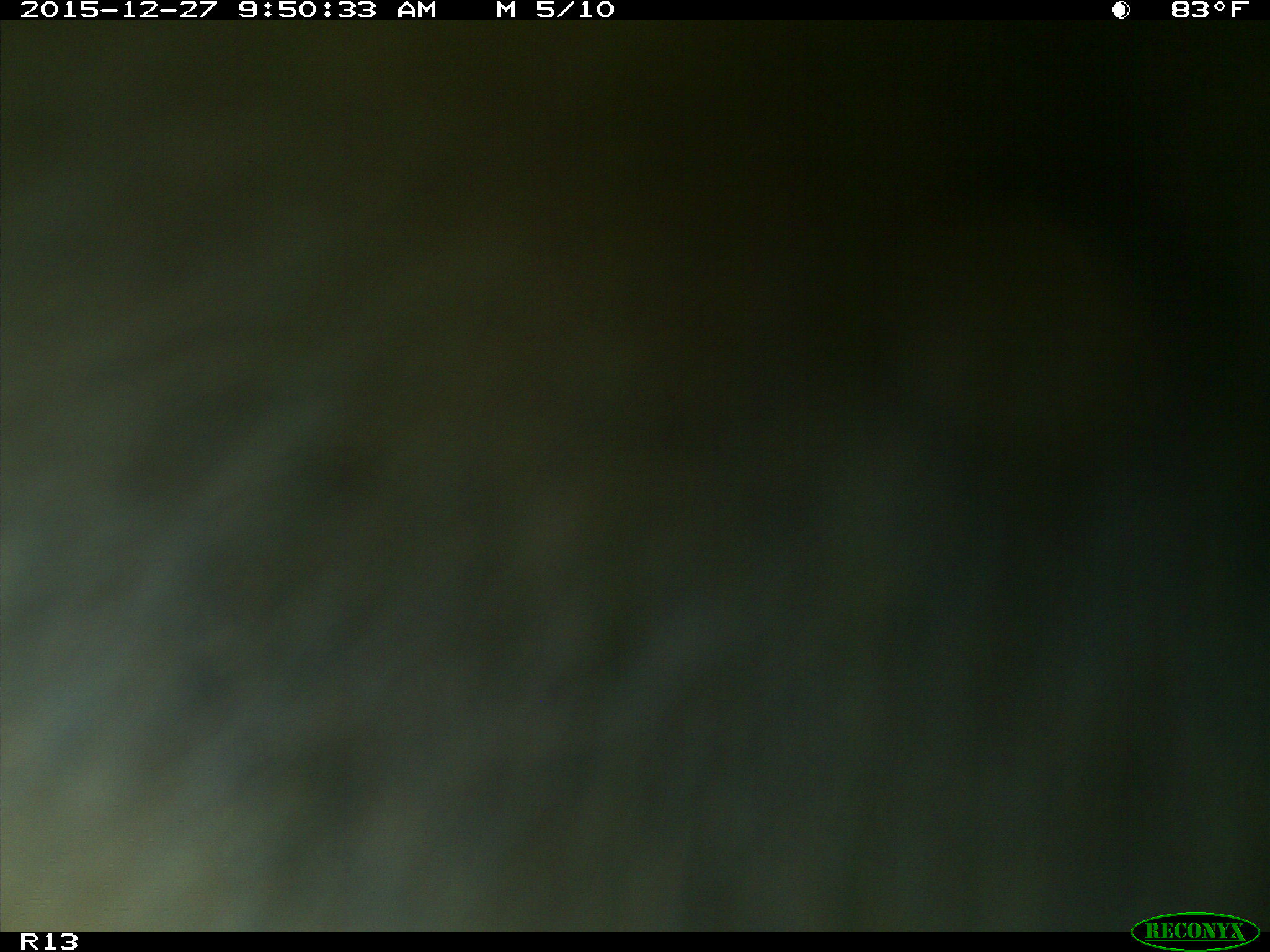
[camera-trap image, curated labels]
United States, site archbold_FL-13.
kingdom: Animalia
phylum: Chordata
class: Mammalia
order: Artiodactyla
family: Bovidae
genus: Bos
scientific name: Bos taurus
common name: domestic cow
Bos taurus (domestic cow).